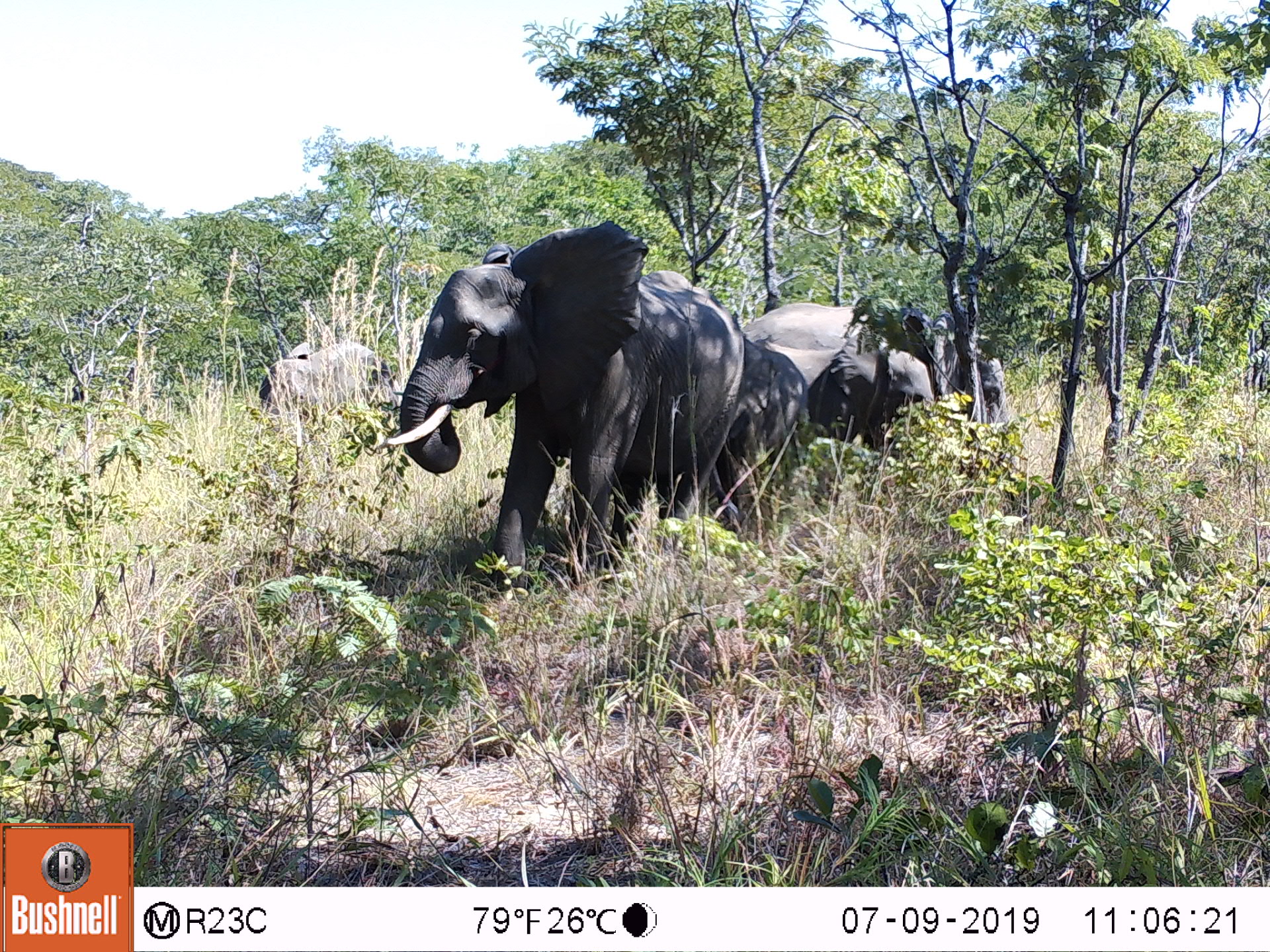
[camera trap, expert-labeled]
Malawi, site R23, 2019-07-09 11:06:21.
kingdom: Animalia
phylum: Chordata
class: Mammalia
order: Proboscidea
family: Elephantidae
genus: Loxodonta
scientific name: Loxodonta africana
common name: african savanna elephant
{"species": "african savanna elephant (Loxodonta africana)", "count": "4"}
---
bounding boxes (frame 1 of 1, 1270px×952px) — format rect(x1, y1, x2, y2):
african savanna elephant: rect(371, 222, 745, 601); rect(739, 293, 1029, 446); rect(750, 336, 945, 466); rect(687, 331, 815, 519)